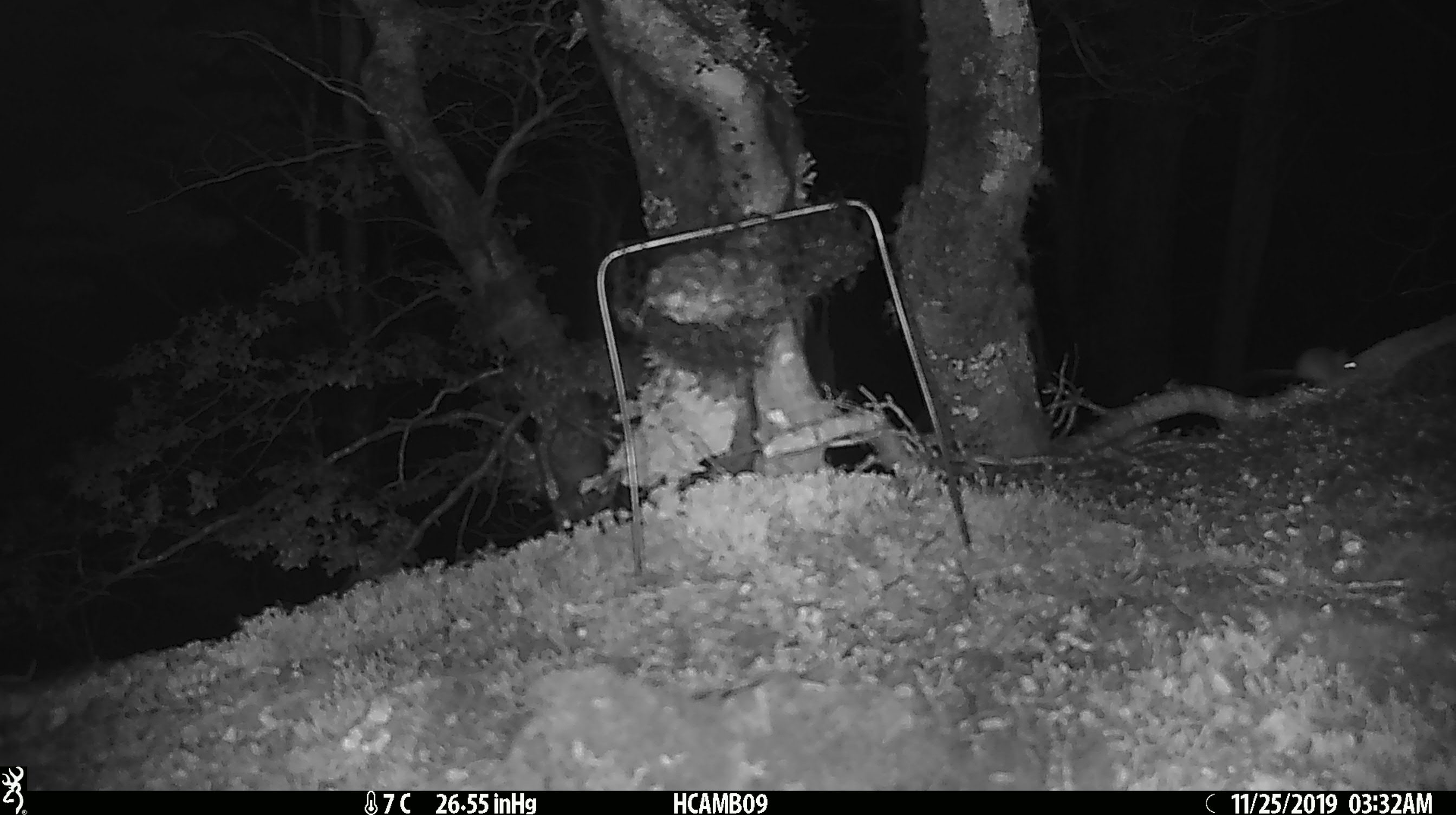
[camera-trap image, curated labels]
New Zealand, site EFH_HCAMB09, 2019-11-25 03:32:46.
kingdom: Animalia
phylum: Chordata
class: Mammalia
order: Rodentia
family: Muridae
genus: Mus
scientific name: Mus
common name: mouse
Mouse (Mus).